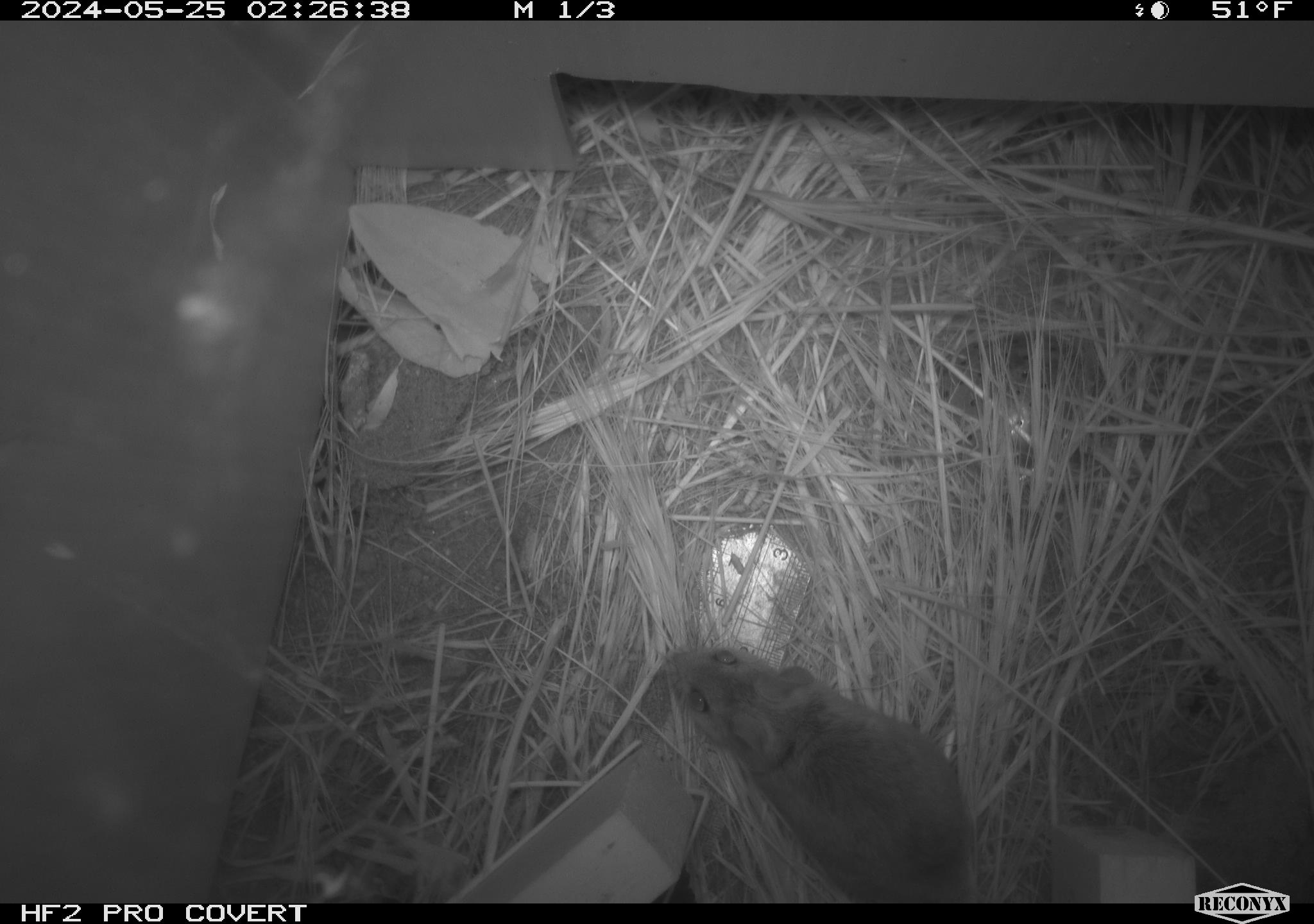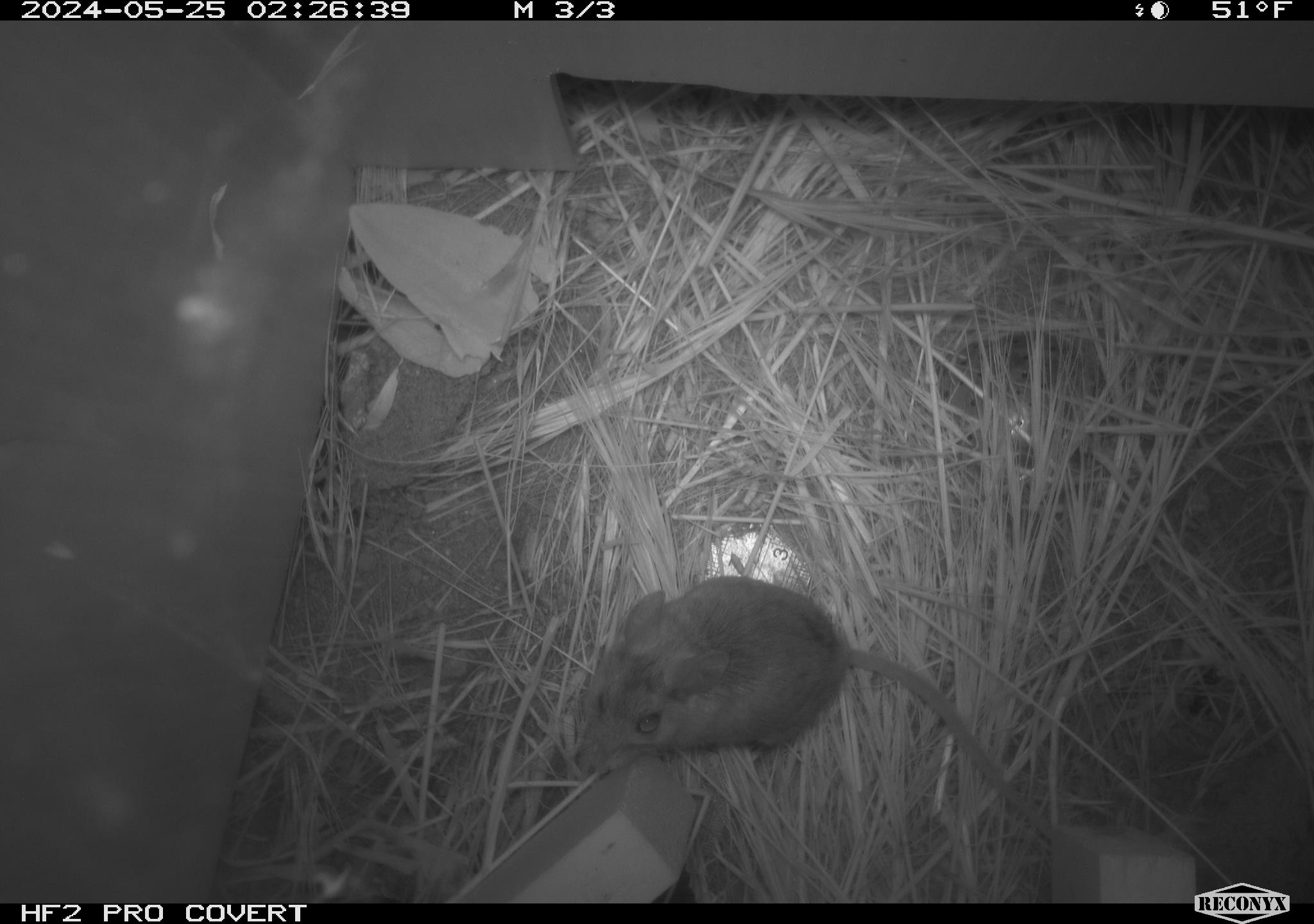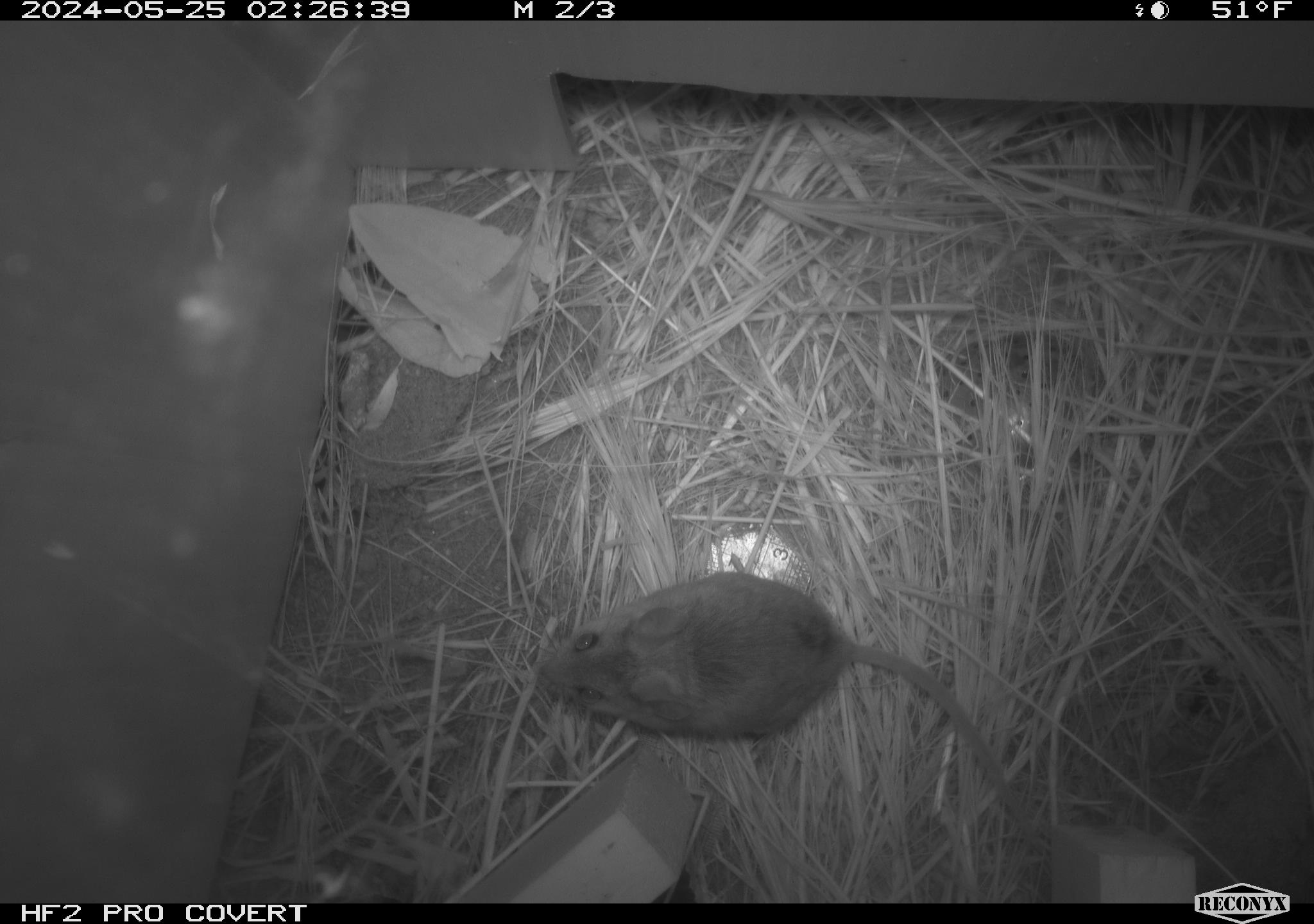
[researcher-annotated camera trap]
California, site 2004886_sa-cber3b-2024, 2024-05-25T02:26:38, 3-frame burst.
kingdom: Animalia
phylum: Chordata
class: Mammalia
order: Rodentia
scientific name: Rodentia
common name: mouse species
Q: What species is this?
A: Mouse species (Rodentia).